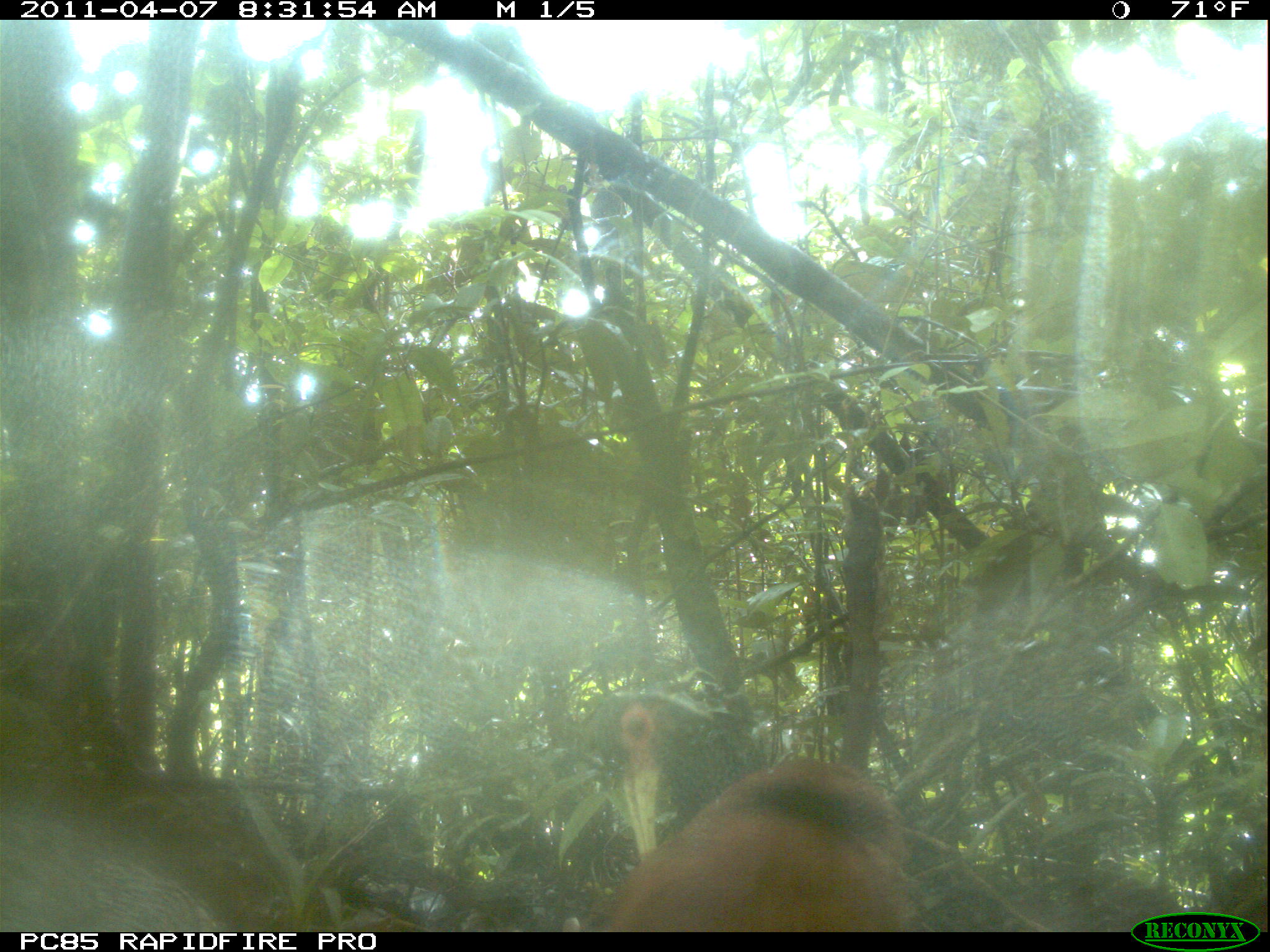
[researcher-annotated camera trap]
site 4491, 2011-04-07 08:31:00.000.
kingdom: Animalia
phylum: Chordata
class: Aves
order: Pelecaniformes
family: Threskiornithidae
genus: Lophotibis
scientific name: Lophotibis cristata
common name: madagascan ibis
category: lophotibis cristataa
Lophotibis cristataa (madagascan ibis) (Lophotibis cristata), count 2.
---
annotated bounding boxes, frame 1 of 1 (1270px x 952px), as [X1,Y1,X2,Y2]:
lophotibis cristataa: [571,747,935,931]; [0,808,226,933]